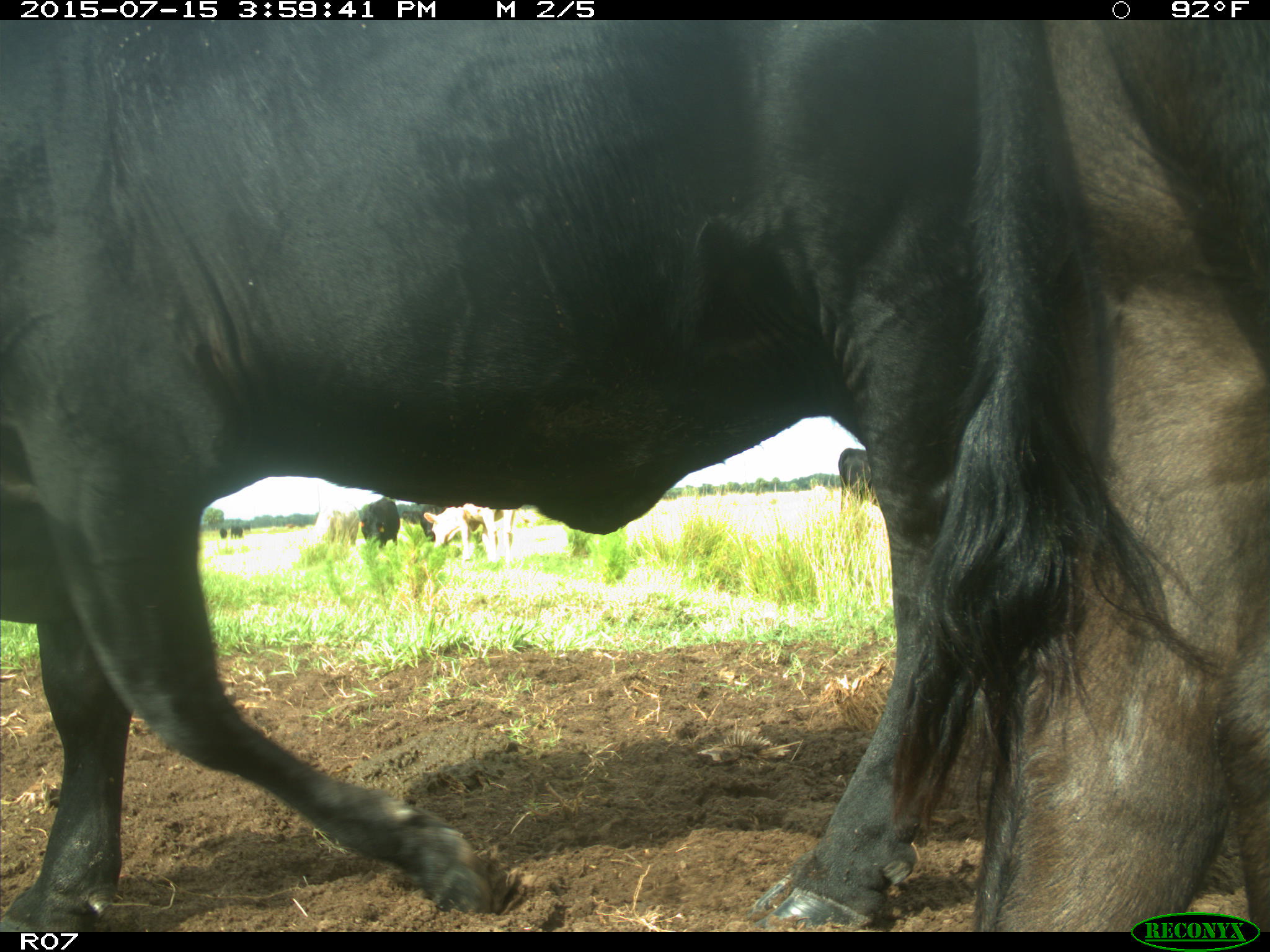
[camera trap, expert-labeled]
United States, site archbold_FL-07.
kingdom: Animalia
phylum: Chordata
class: Mammalia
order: Artiodactyla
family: Bovidae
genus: Bos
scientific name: Bos taurus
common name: domestic cow